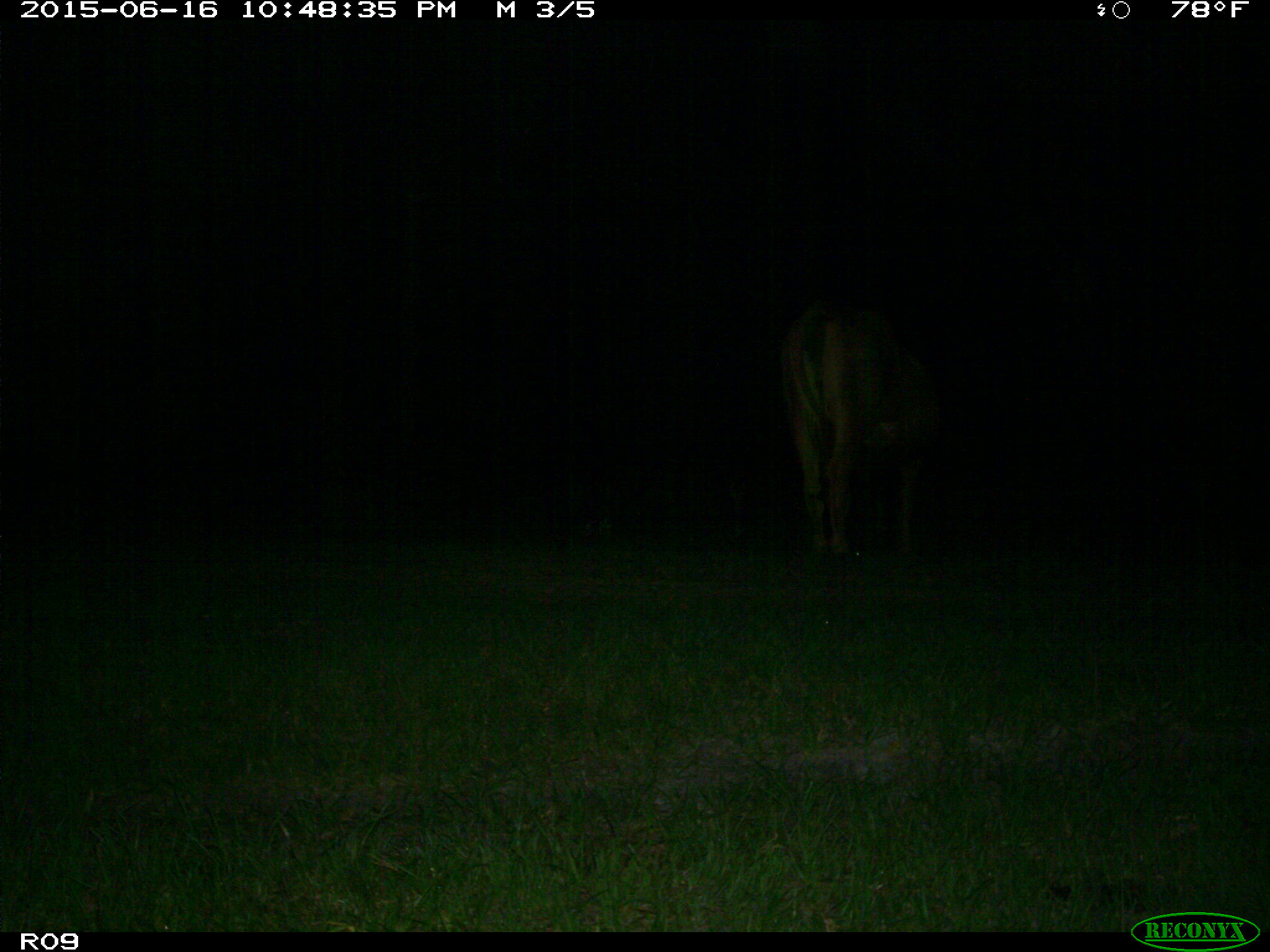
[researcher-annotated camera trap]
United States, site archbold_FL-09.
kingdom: Animalia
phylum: Chordata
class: Mammalia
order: Artiodactyla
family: Bovidae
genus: Bos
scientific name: Bos taurus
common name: domestic cow